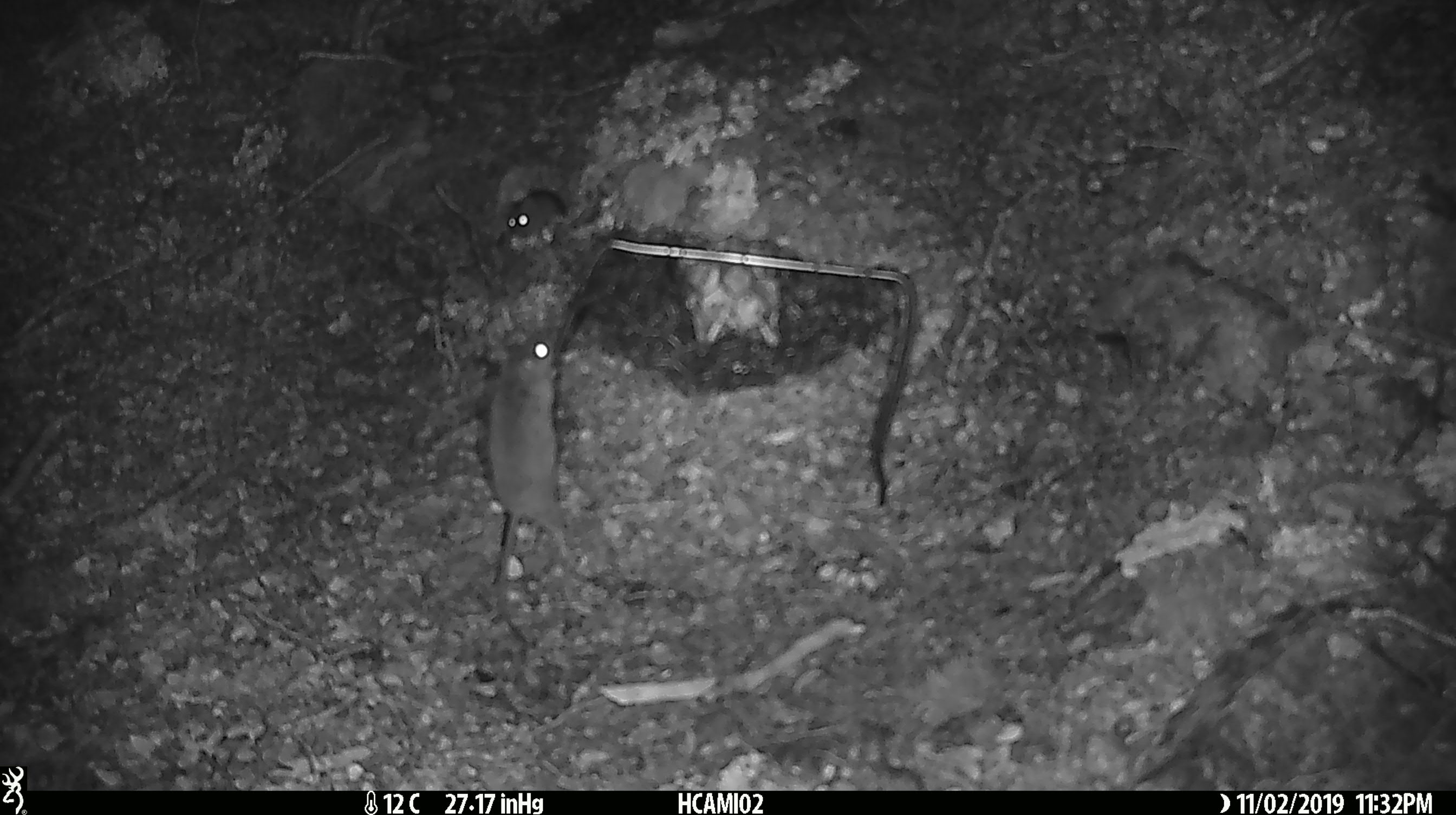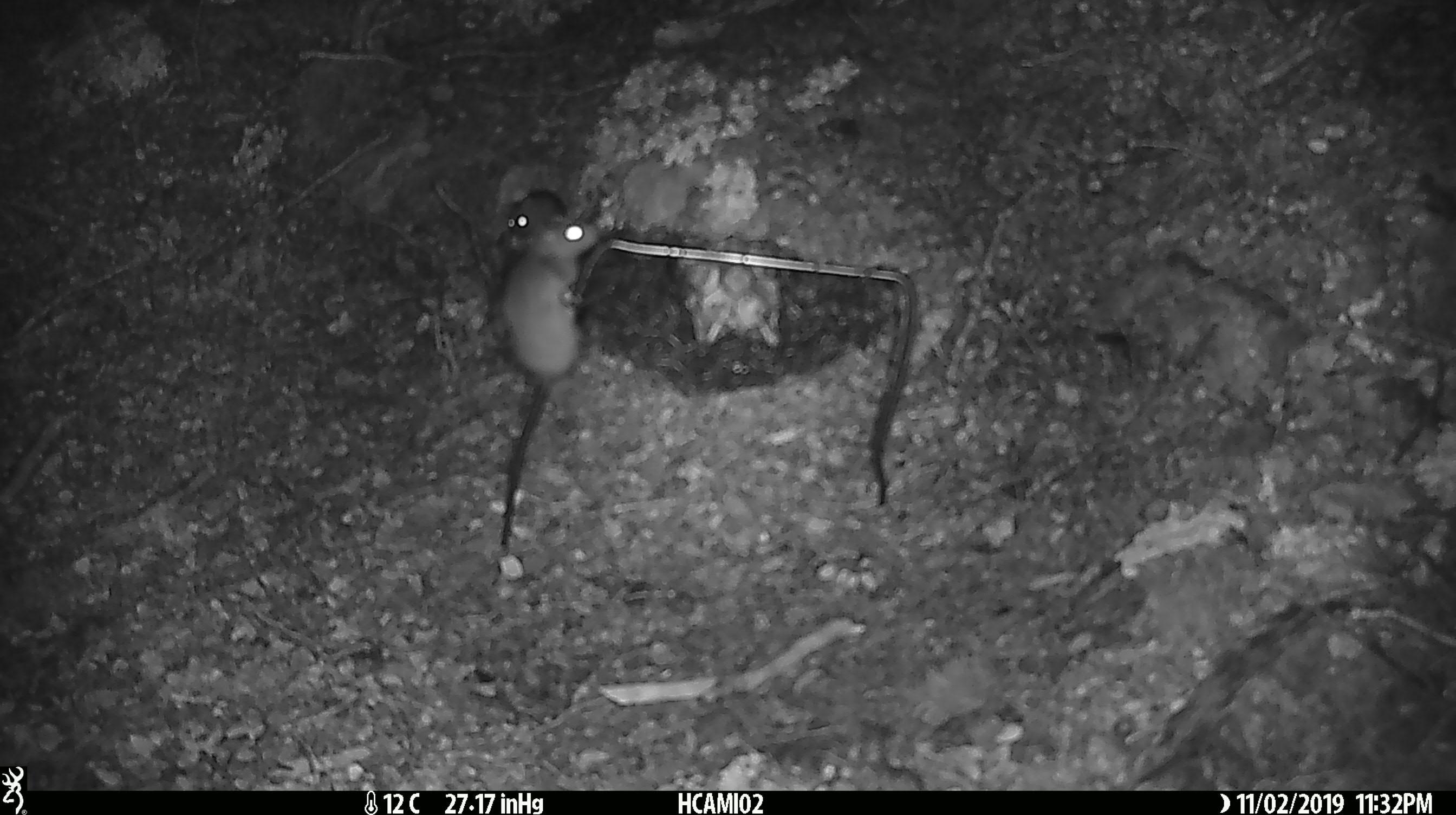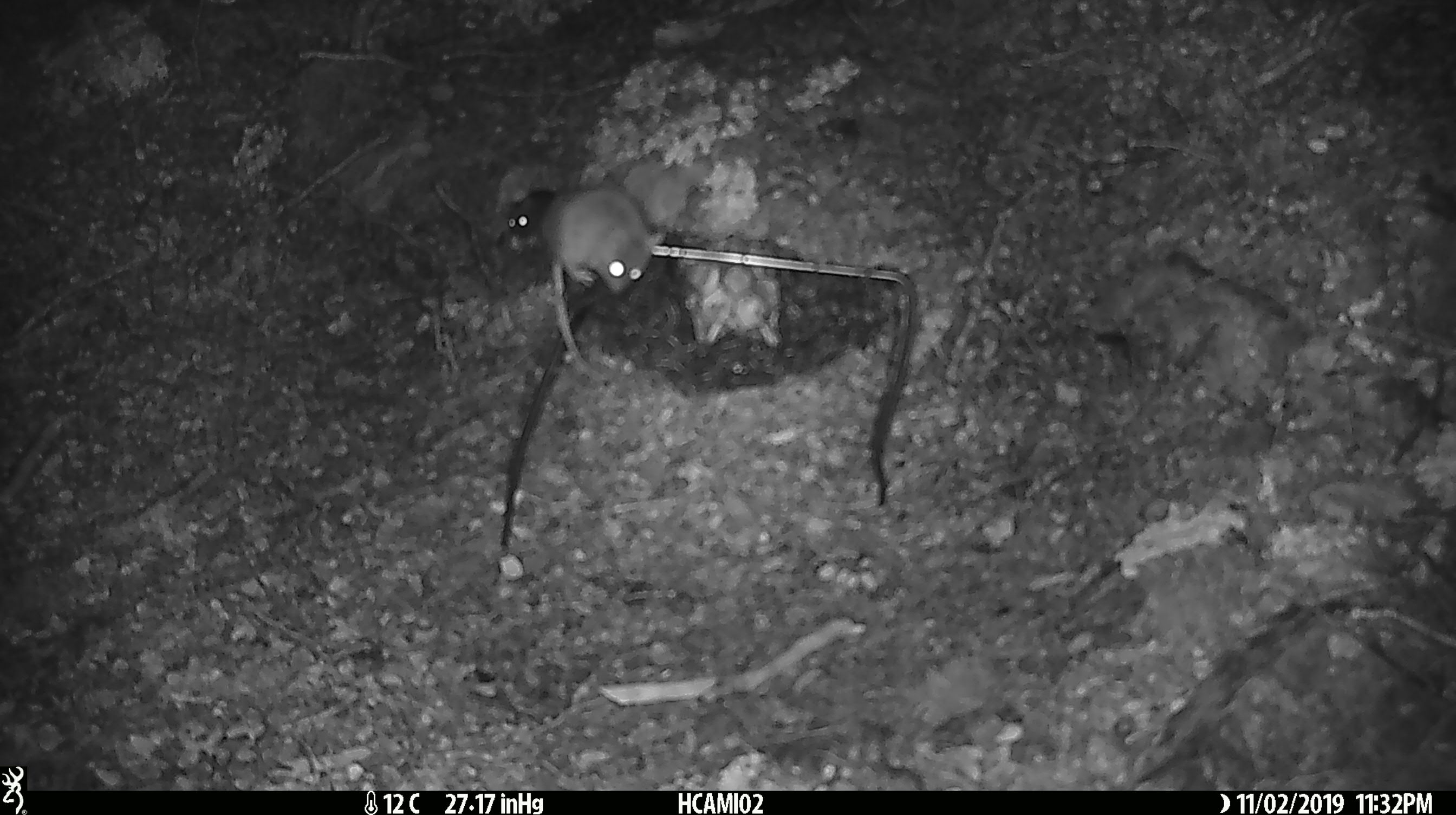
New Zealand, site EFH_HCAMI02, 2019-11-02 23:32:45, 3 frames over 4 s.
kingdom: Animalia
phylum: Chordata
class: Mammalia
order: Rodentia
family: Muridae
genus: Mus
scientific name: Mus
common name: mouse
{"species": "mouse (Mus)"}